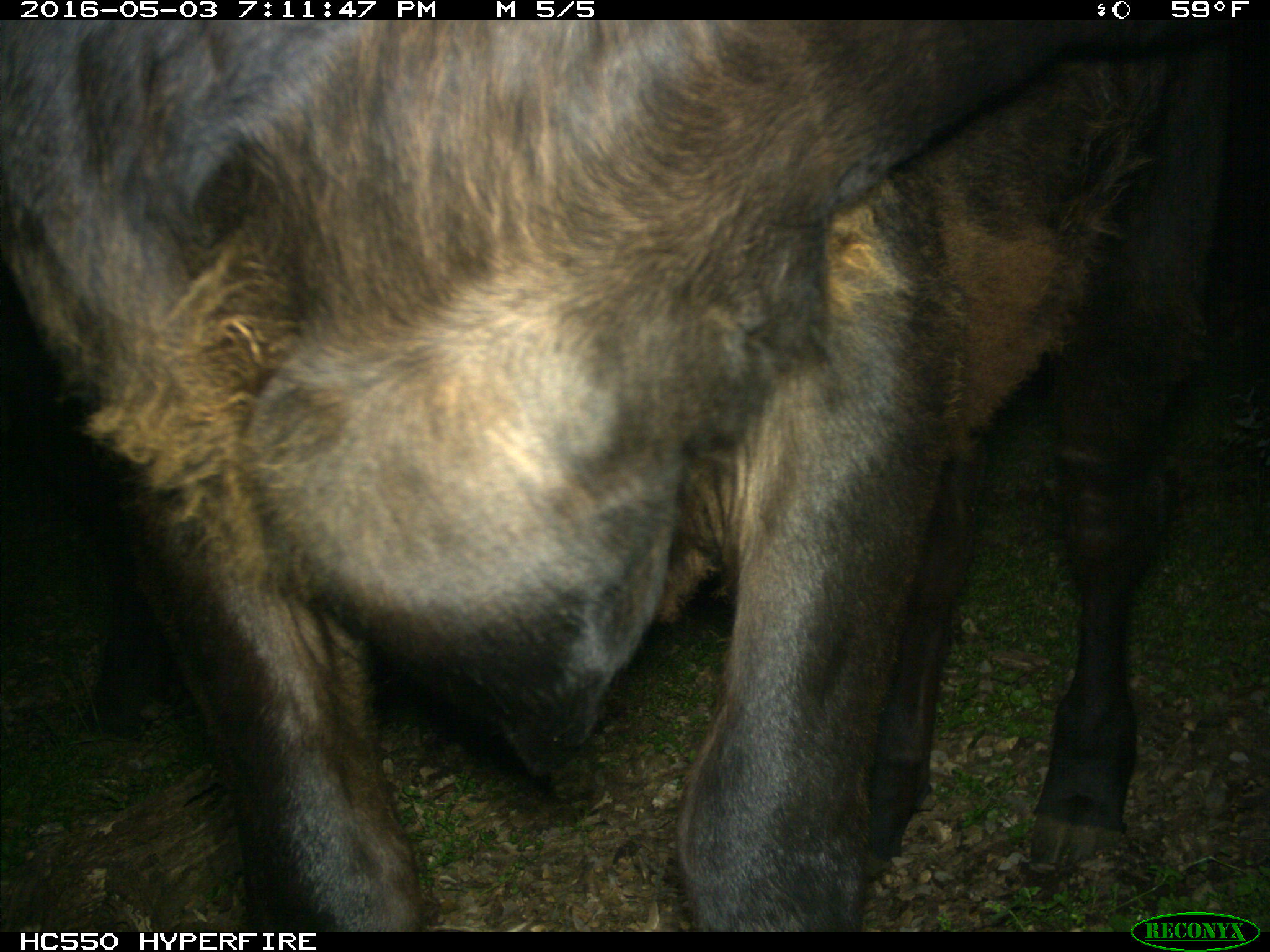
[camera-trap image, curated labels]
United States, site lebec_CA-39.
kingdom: Animalia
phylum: Chordata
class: Mammalia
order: Artiodactyla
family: Bovidae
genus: Bos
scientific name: Bos taurus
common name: domestic cow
Bos taurus (domestic cow).